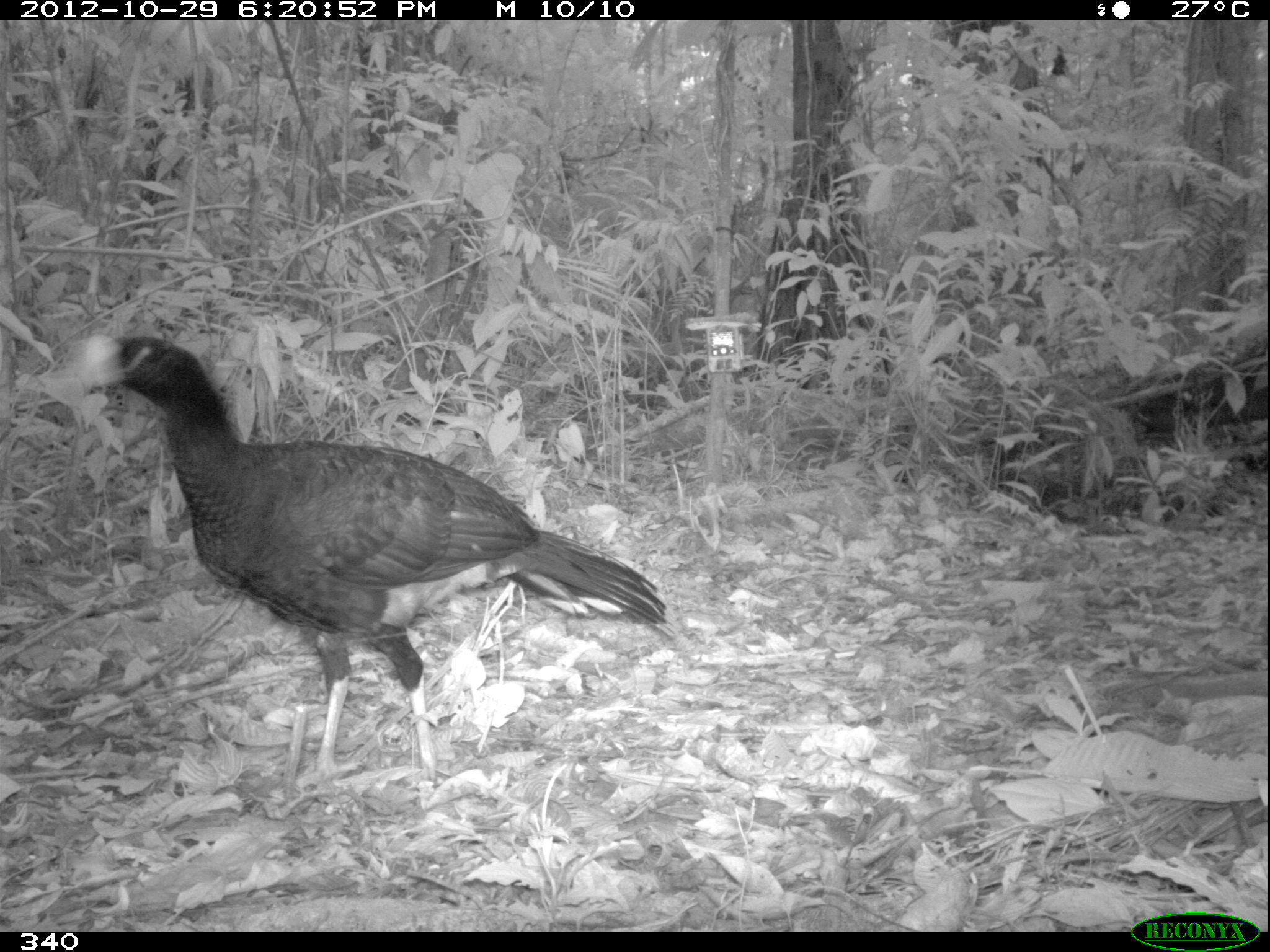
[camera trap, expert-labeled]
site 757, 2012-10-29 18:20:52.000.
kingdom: Animalia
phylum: Chordata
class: Aves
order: Galliformes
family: Cracidae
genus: Mitu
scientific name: Mitu tuberosum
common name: razor-billed curassow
Mitu tuberosum (razor-billed curassow).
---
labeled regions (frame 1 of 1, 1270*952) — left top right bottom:
mitu tuberosum: 77 332 670 782